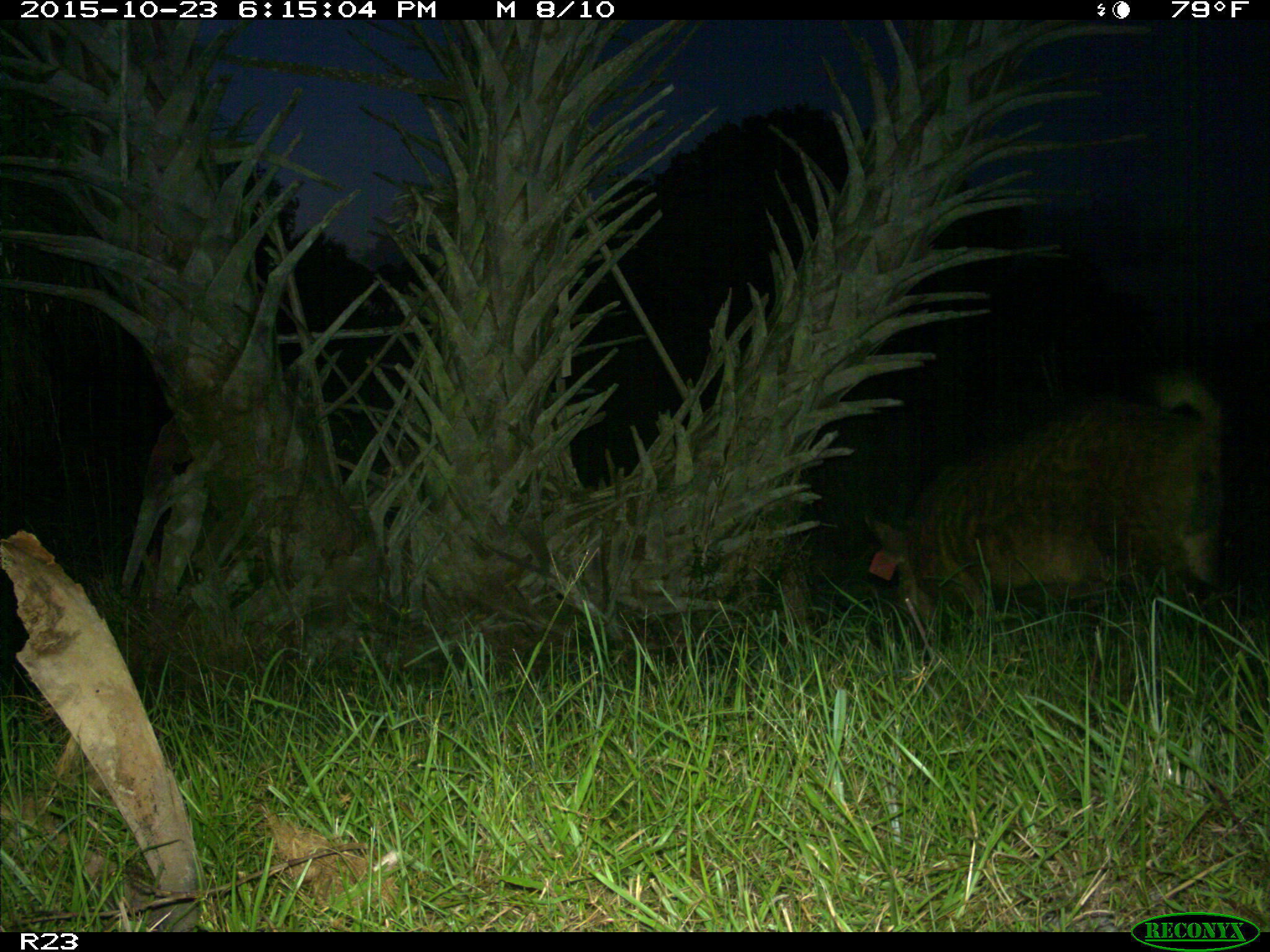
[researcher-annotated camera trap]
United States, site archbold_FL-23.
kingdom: Animalia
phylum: Chordata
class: Mammalia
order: Artiodactyla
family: Suidae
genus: Sus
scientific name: Sus scrofa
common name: wild boar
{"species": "Sus scrofa (wild boar)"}